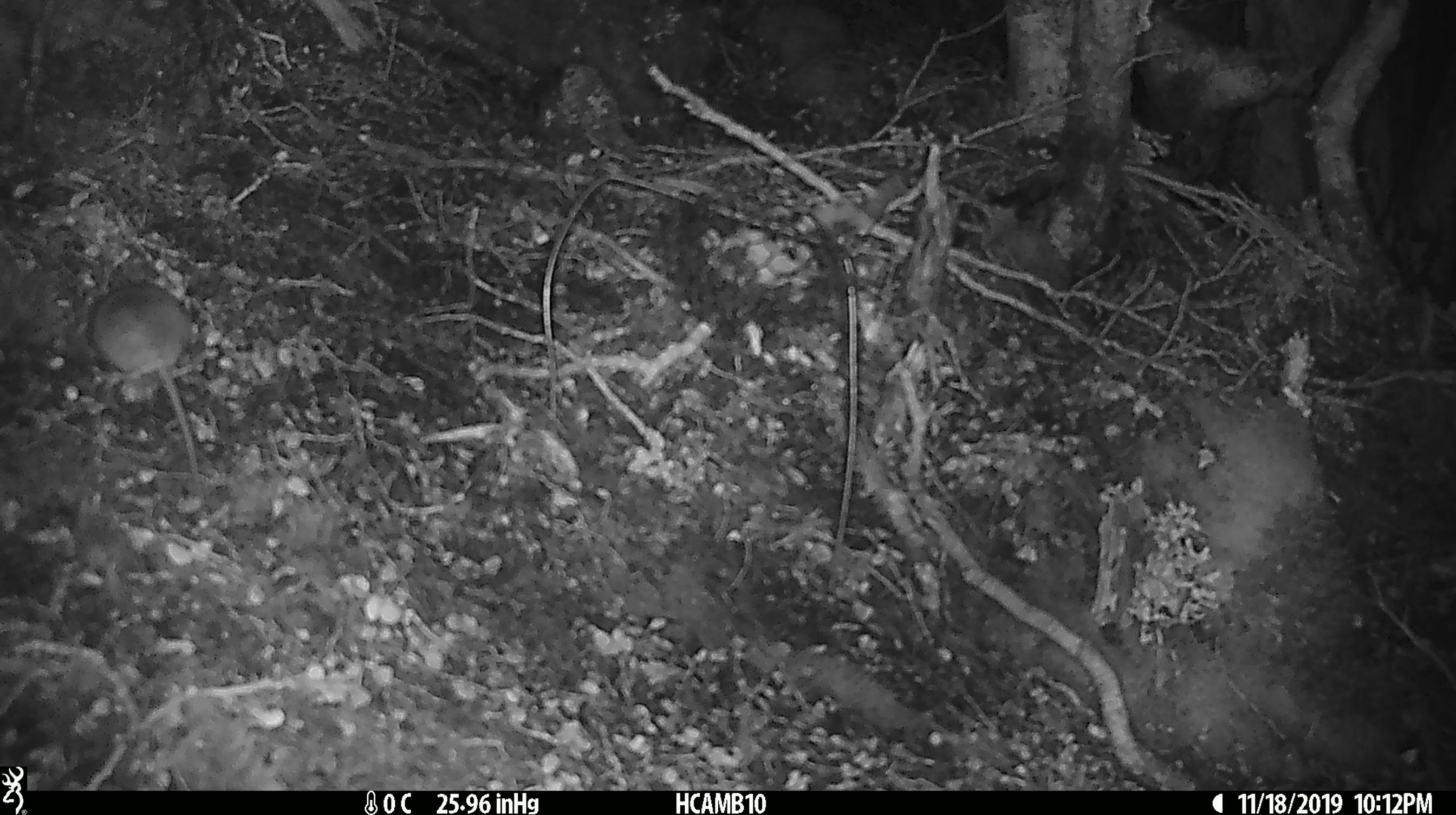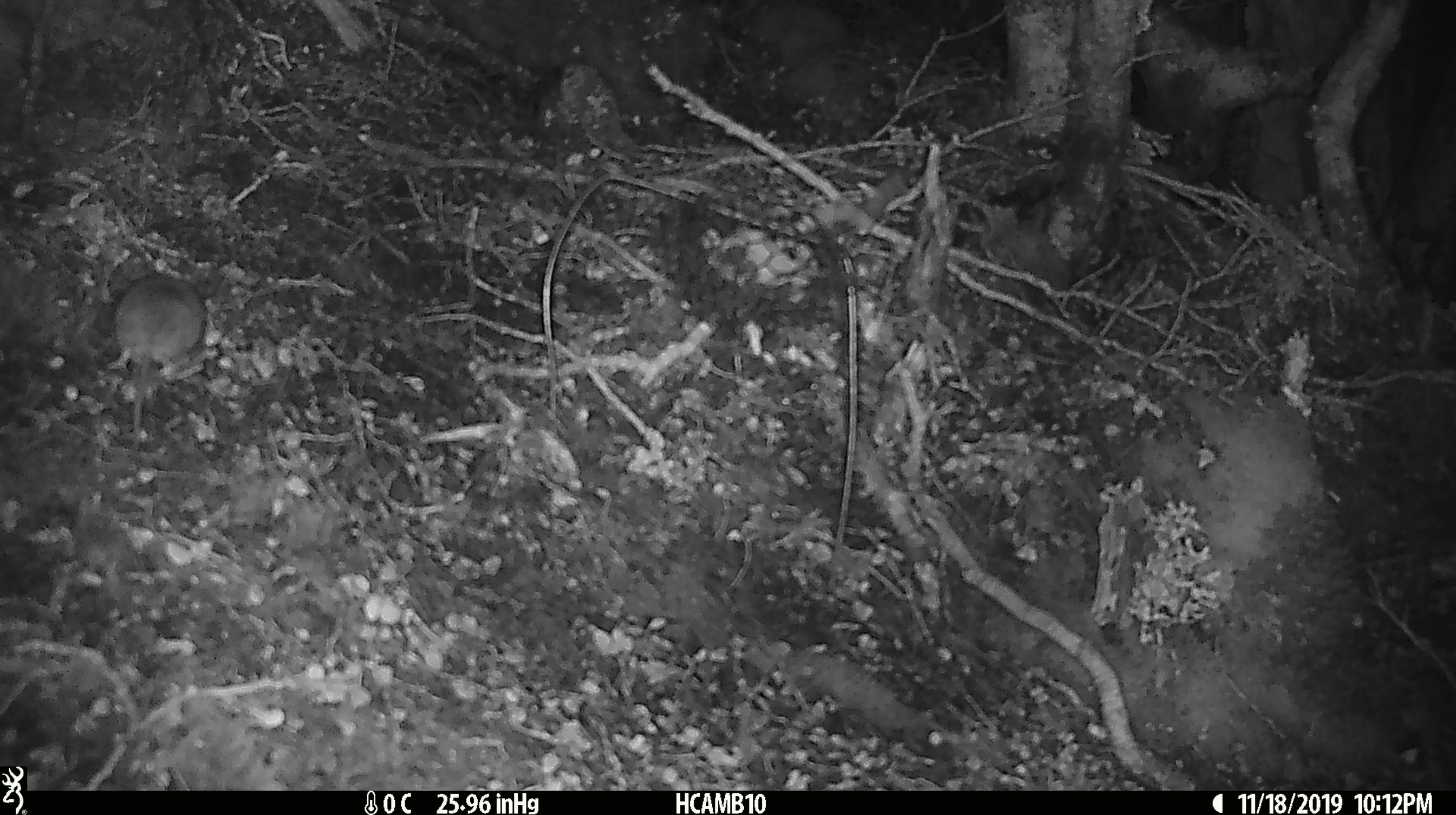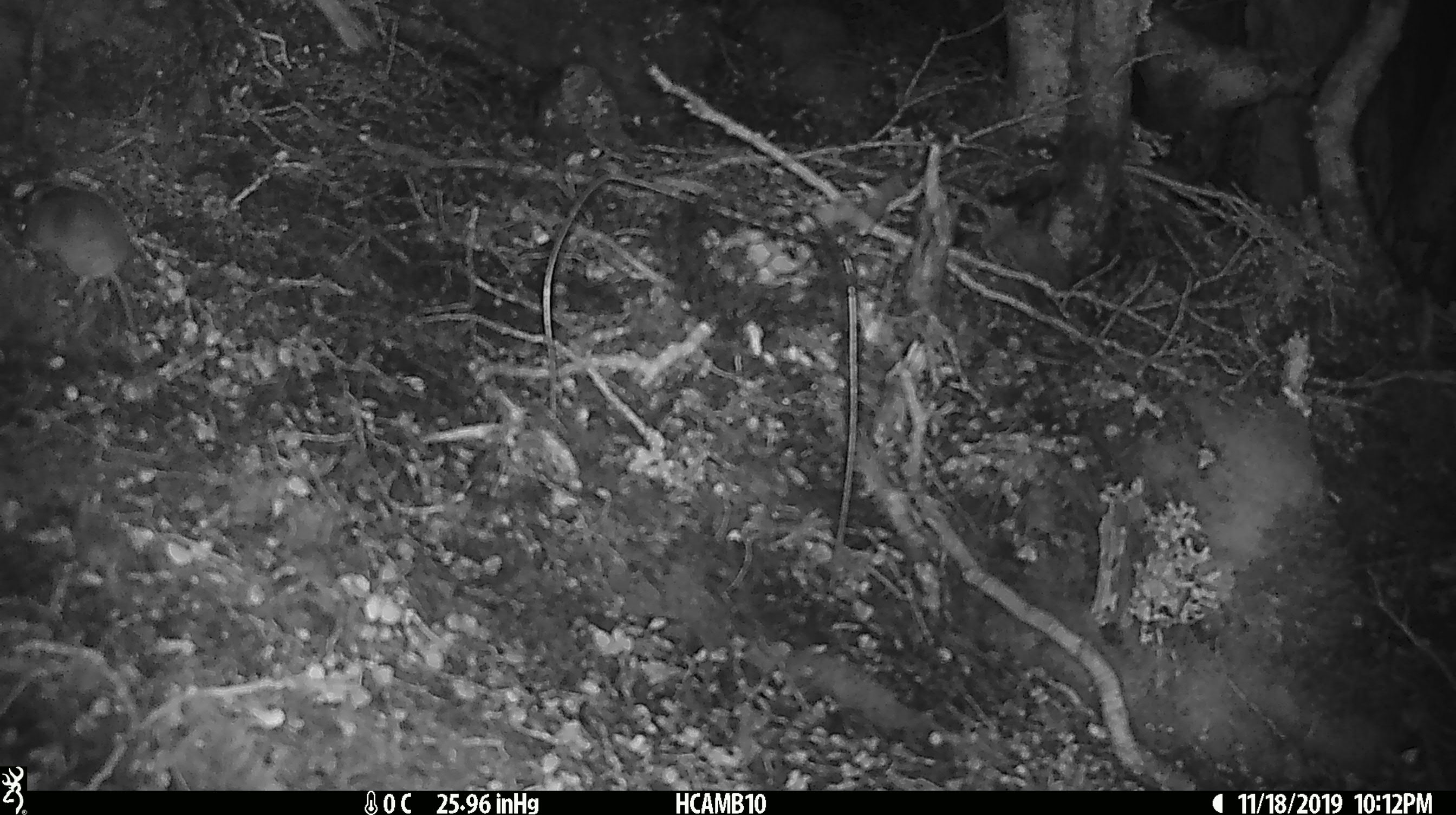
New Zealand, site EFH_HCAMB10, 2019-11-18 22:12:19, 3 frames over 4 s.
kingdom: Animalia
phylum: Chordata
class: Mammalia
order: Rodentia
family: Muridae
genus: Mus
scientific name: Mus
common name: mouse